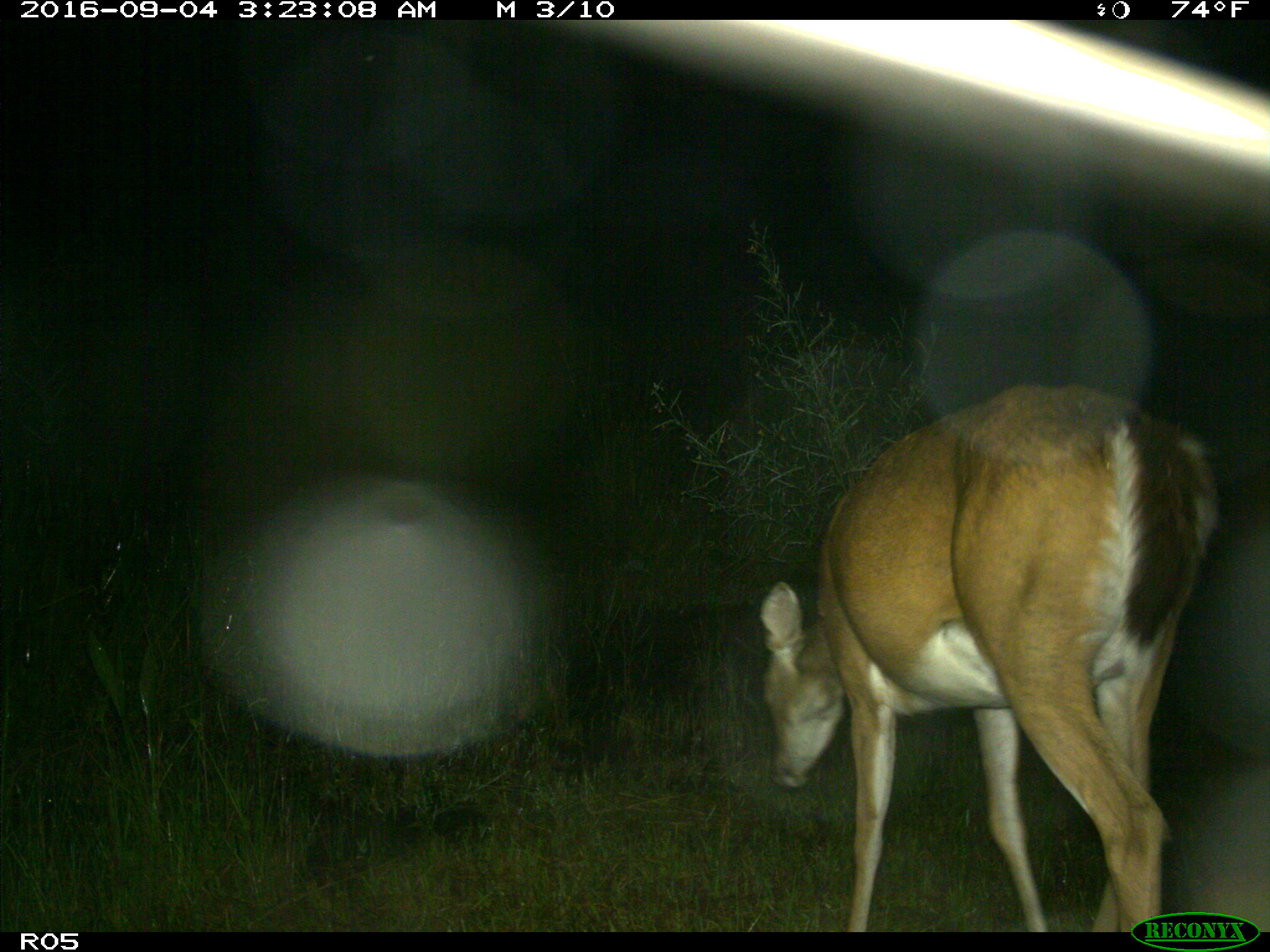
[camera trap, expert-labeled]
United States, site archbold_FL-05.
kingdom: Animalia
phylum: Chordata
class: Mammalia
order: Artiodactyla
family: Cervidae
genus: Odocoileus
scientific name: Odocoileus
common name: deer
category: unidentified deer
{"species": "unidentified deer (deer) (Odocoileus)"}